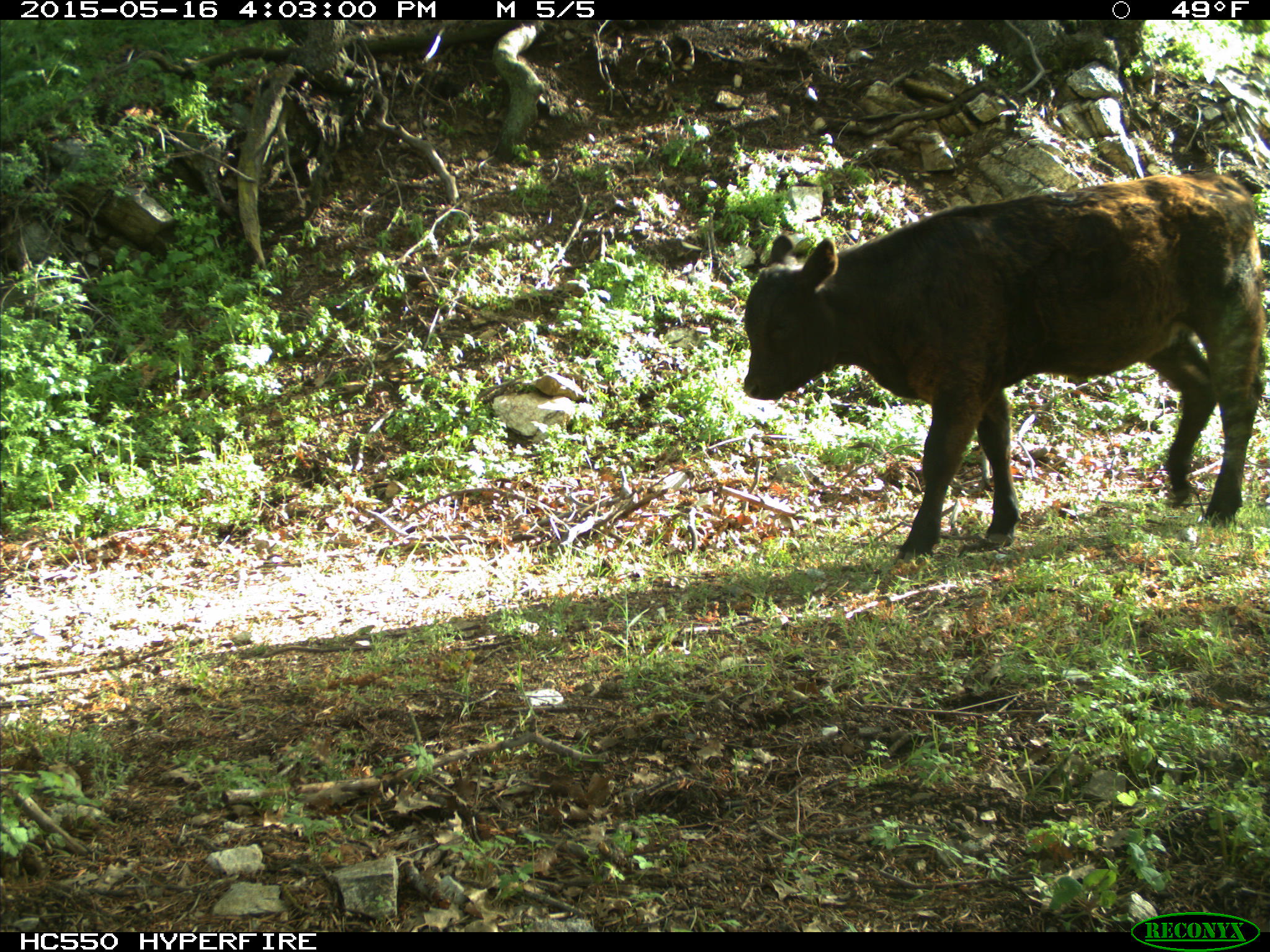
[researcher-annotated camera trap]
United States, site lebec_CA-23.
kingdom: Animalia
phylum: Chordata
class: Mammalia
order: Artiodactyla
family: Bovidae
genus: Bos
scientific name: Bos taurus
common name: domestic cow